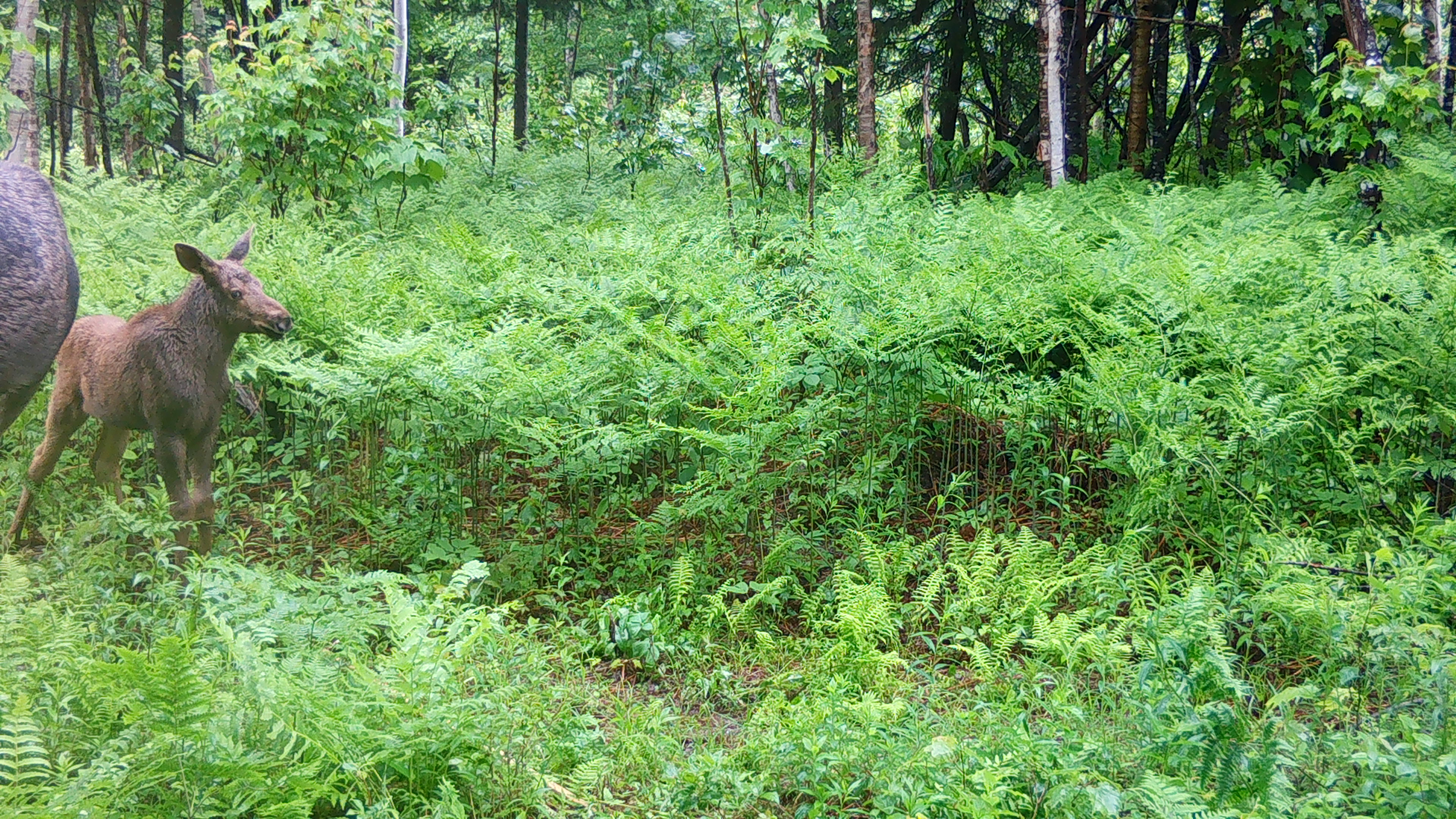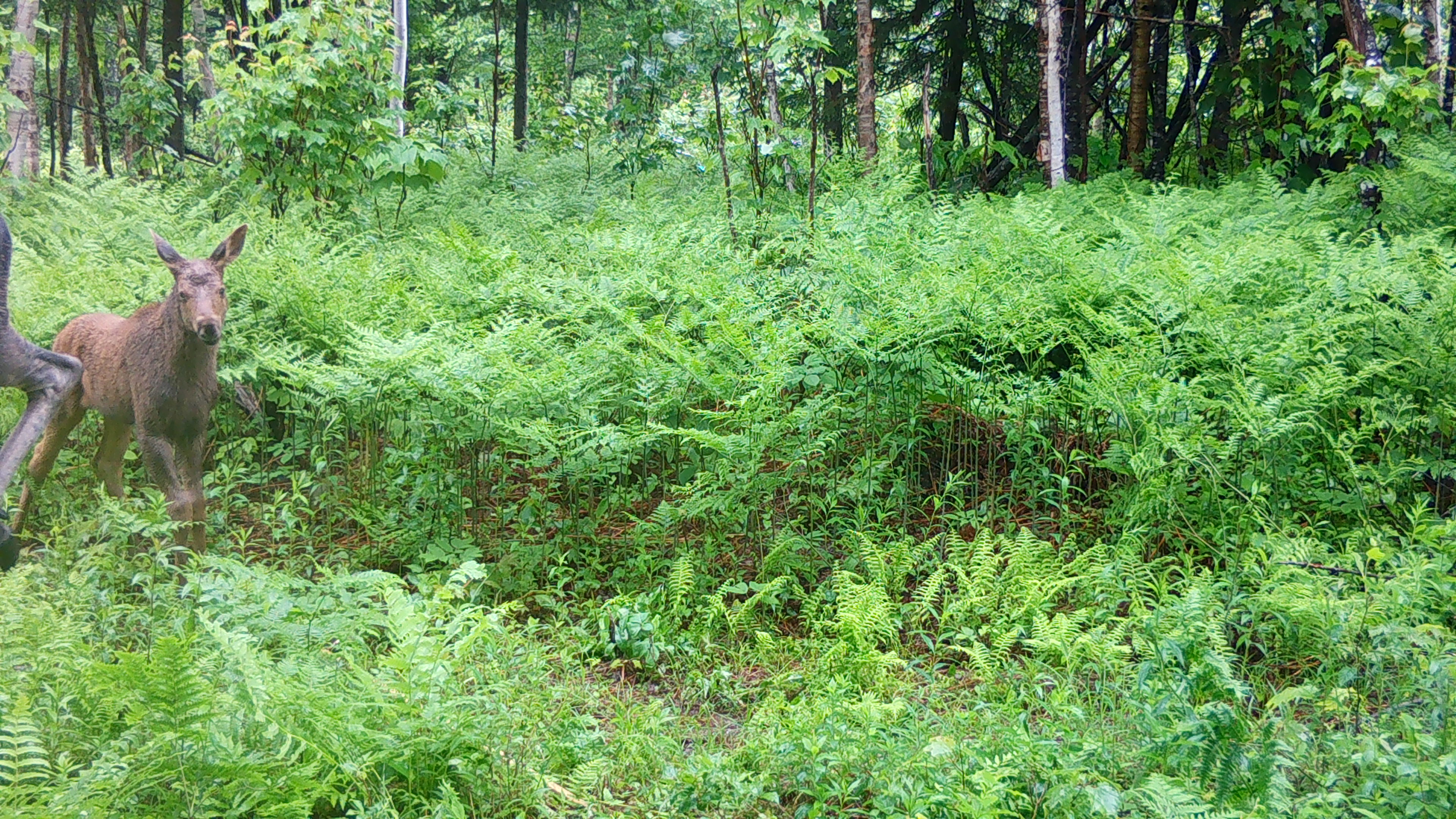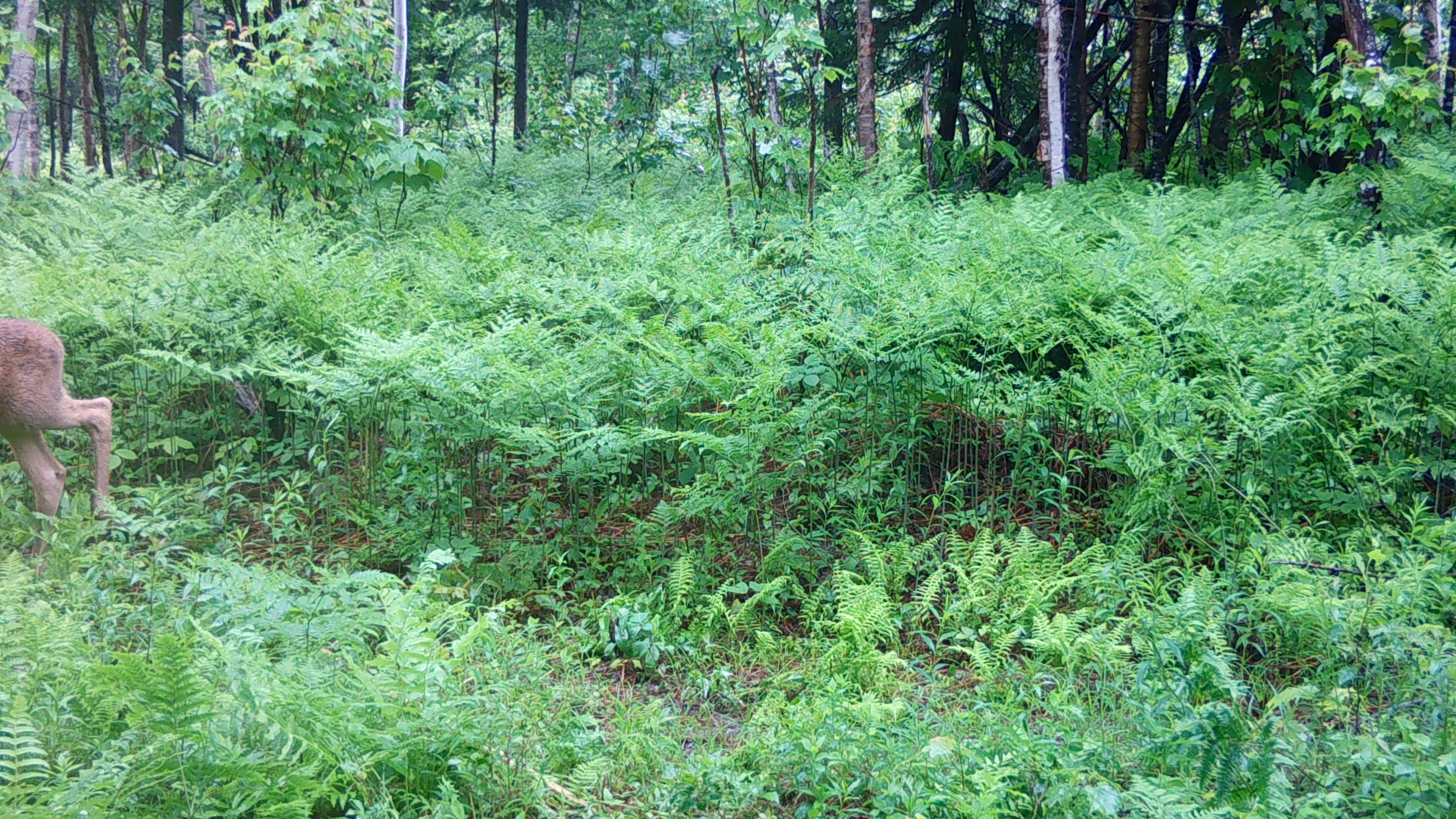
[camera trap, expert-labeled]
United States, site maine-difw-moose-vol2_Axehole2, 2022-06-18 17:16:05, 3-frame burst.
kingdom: Animalia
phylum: Chordata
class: Mammalia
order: Artiodactyla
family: Cervidae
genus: Alces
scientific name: Alces alces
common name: moose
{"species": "moose (Alces alces)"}